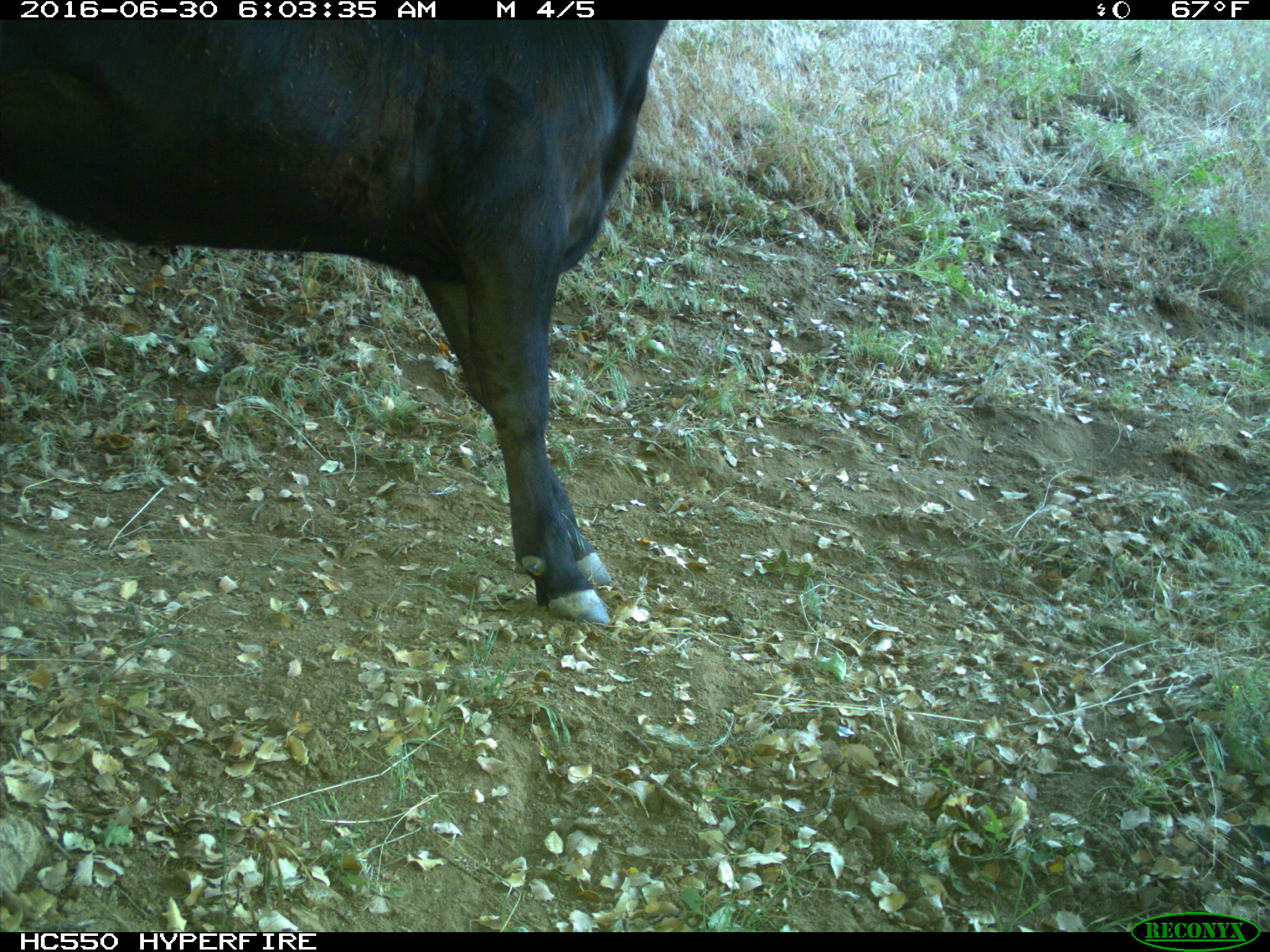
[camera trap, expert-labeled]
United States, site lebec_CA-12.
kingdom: Animalia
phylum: Chordata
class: Mammalia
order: Artiodactyla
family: Bovidae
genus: Bos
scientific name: Bos taurus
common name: domestic cow